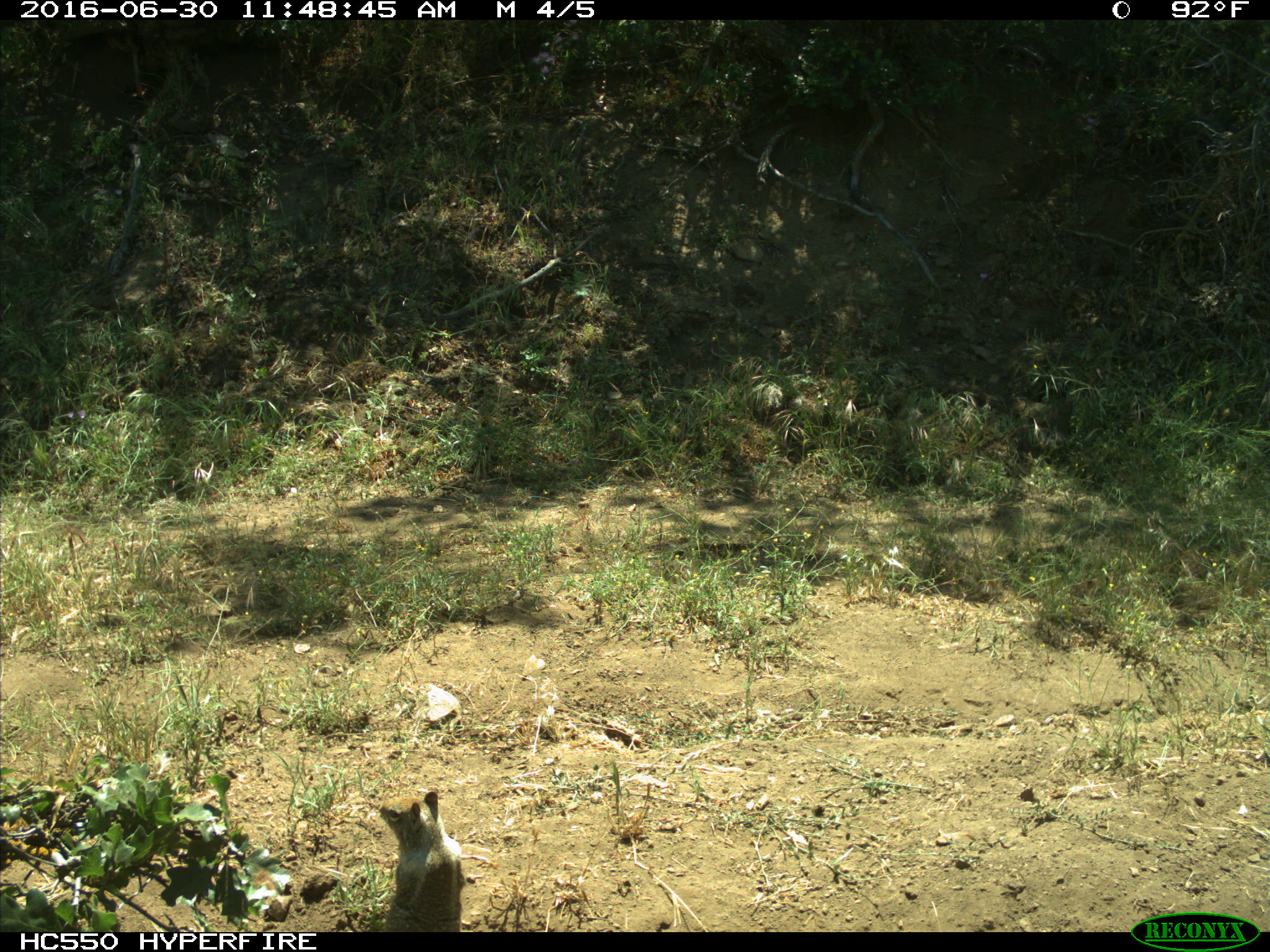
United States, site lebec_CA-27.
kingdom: Animalia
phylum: Chordata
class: Mammalia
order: Rodentia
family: Sciuridae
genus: Otospermophilus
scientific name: Otospermophilus beecheyi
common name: california ground squirrel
Otospermophilus beecheyi (california ground squirrel).